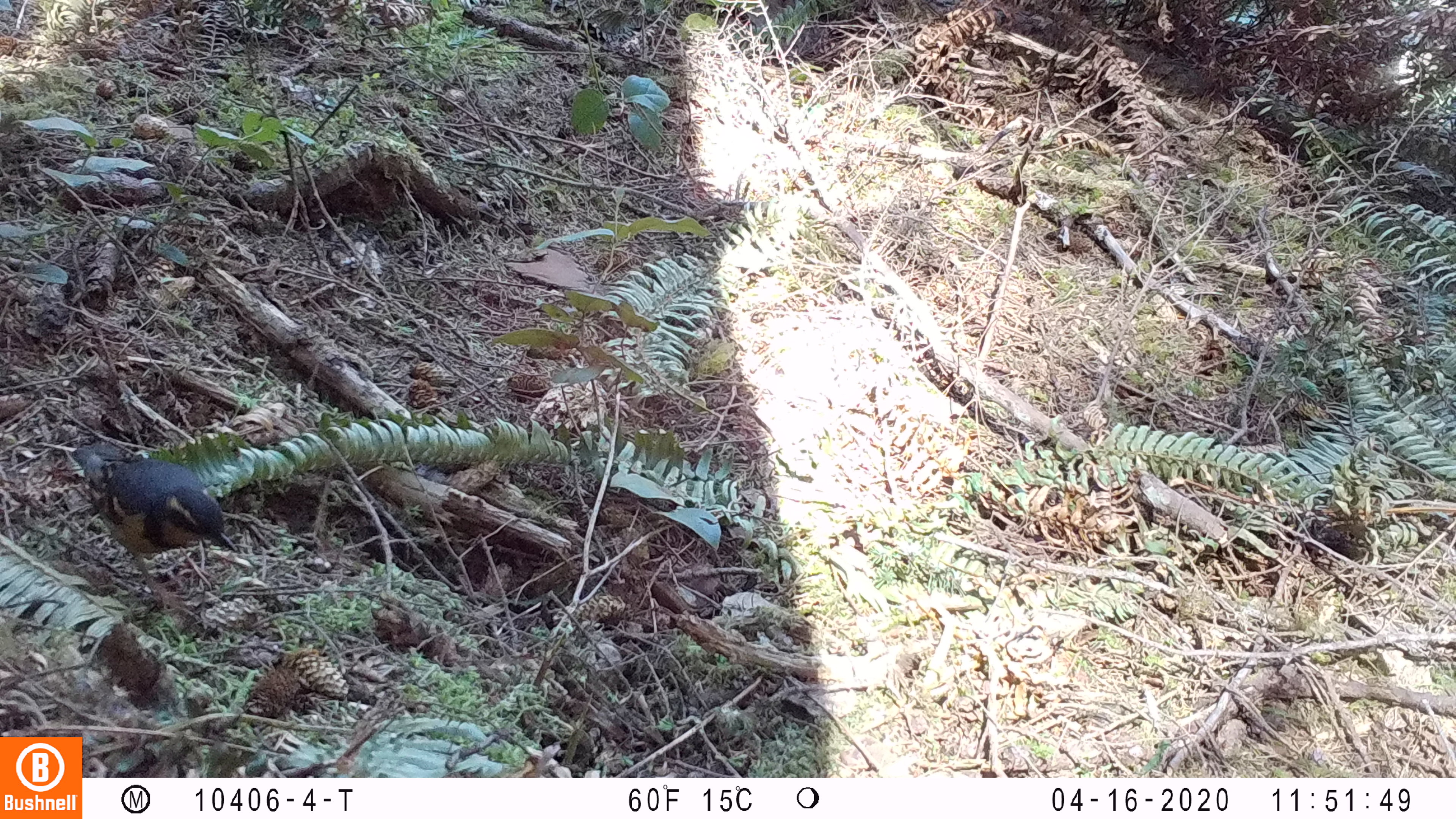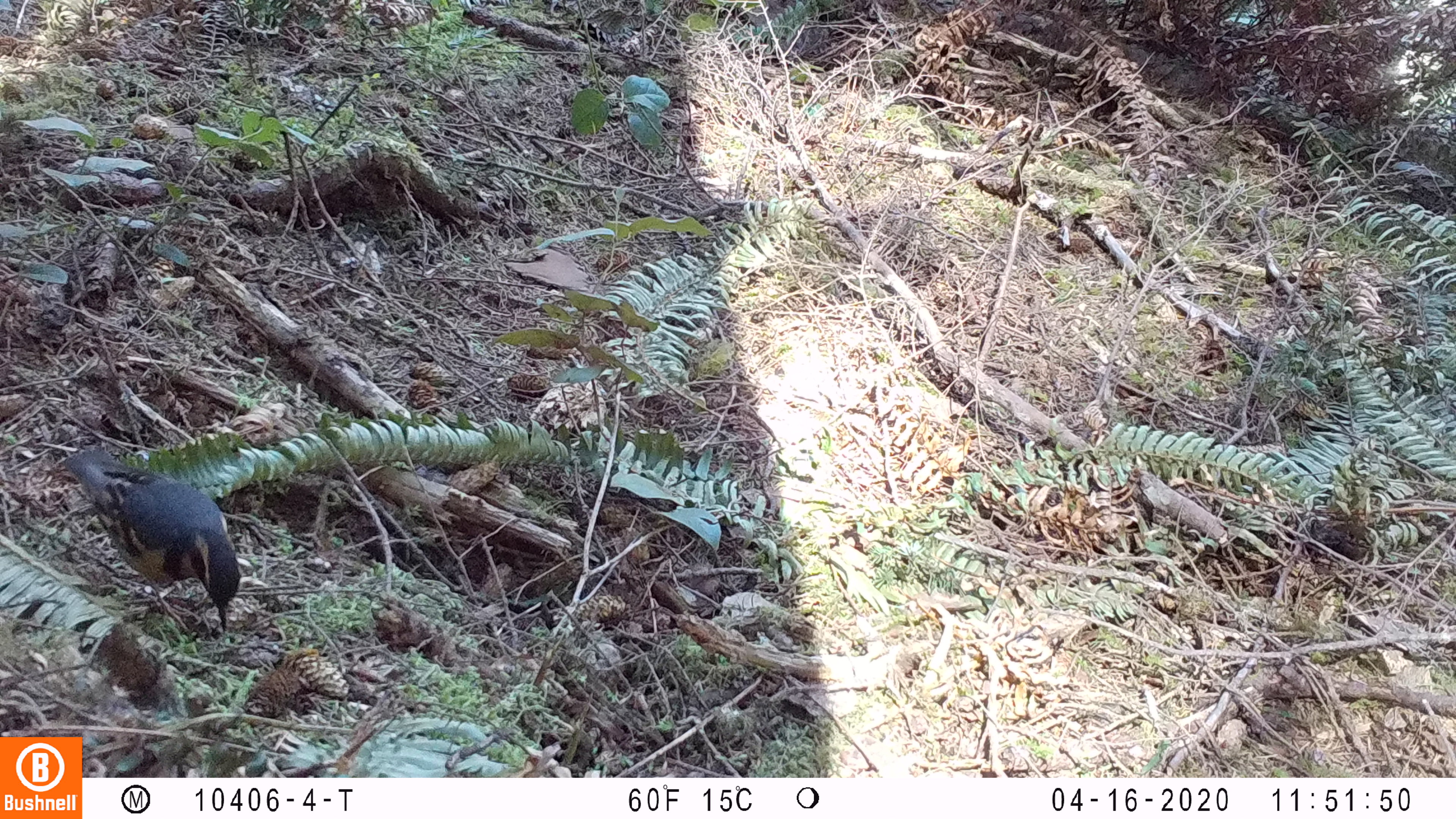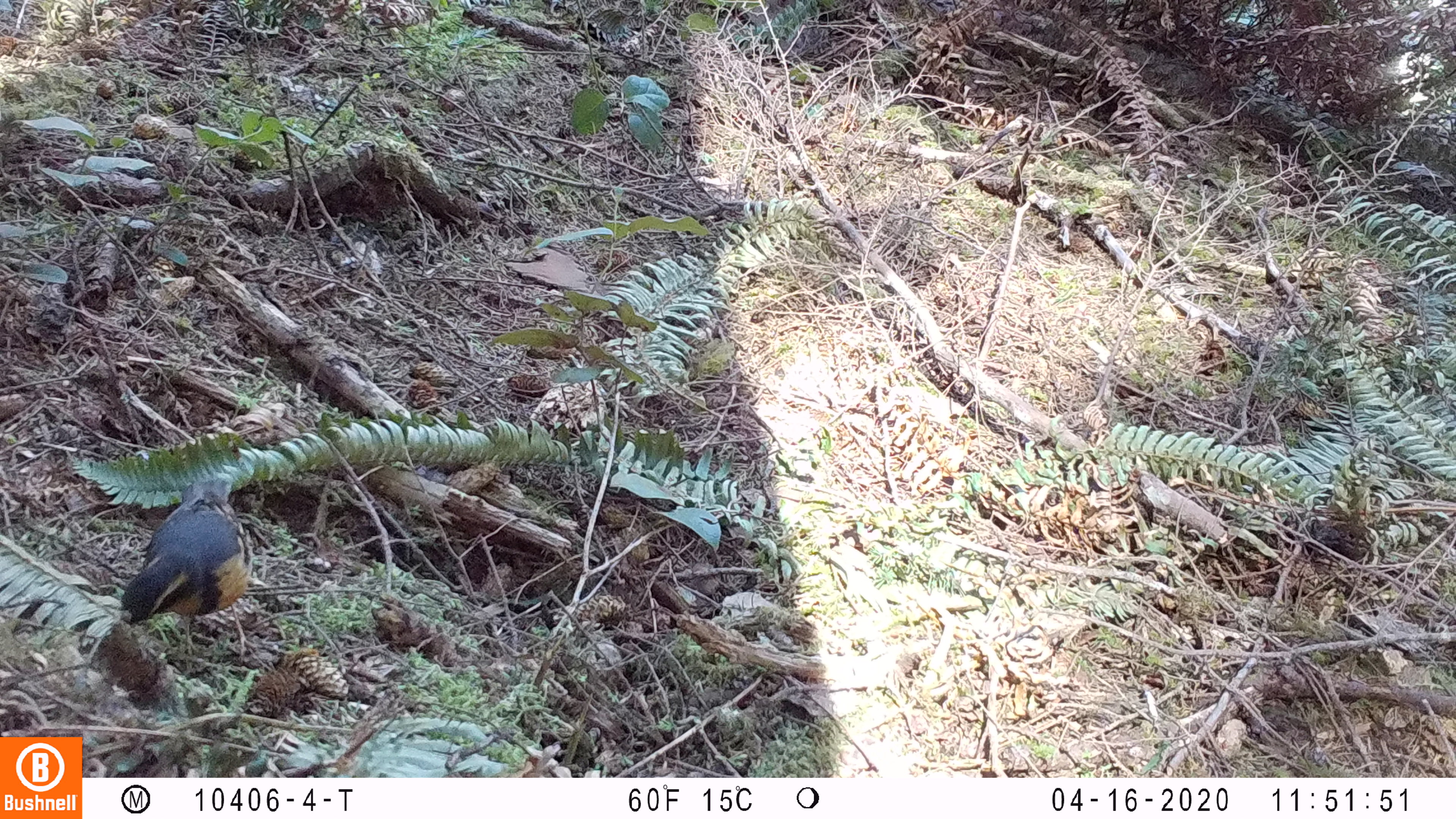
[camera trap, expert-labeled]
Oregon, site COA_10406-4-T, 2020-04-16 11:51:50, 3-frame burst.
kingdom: Animalia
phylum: Chordata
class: Aves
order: Passeriformes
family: Turdidae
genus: Ixoreus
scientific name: Ixoreus naevius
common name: varied thrush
Varied thrush (Ixoreus naevius).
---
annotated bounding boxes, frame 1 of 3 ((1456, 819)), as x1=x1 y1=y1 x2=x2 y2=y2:
varied thrush: x1=77 y1=443 x2=237 y2=609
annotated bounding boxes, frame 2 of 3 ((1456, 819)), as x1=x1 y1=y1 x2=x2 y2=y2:
varied thrush: x1=65 y1=449 x2=241 y2=639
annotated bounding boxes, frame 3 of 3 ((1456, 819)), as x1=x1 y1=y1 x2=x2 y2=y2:
varied thrush: x1=121 y1=467 x2=253 y2=646